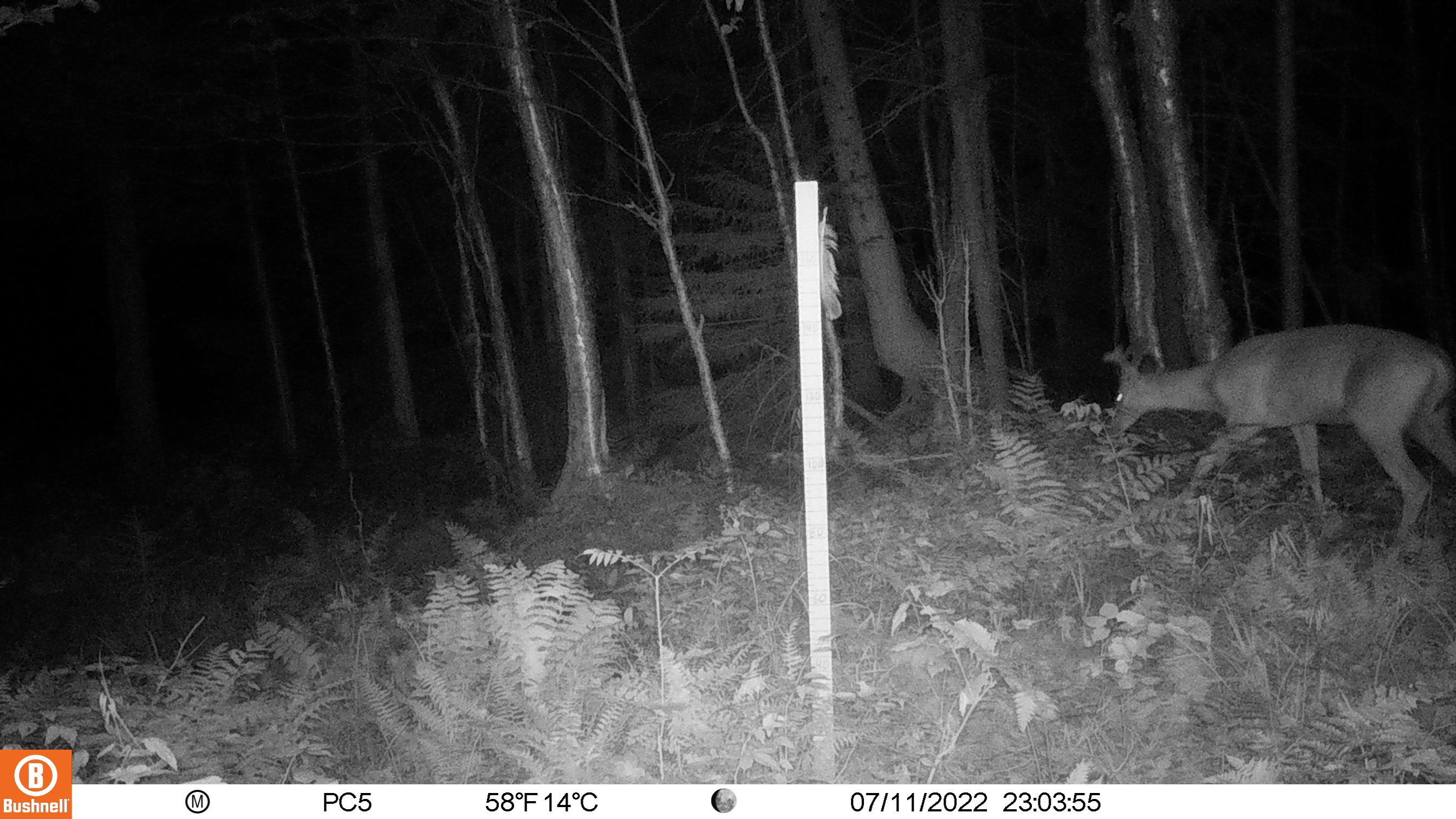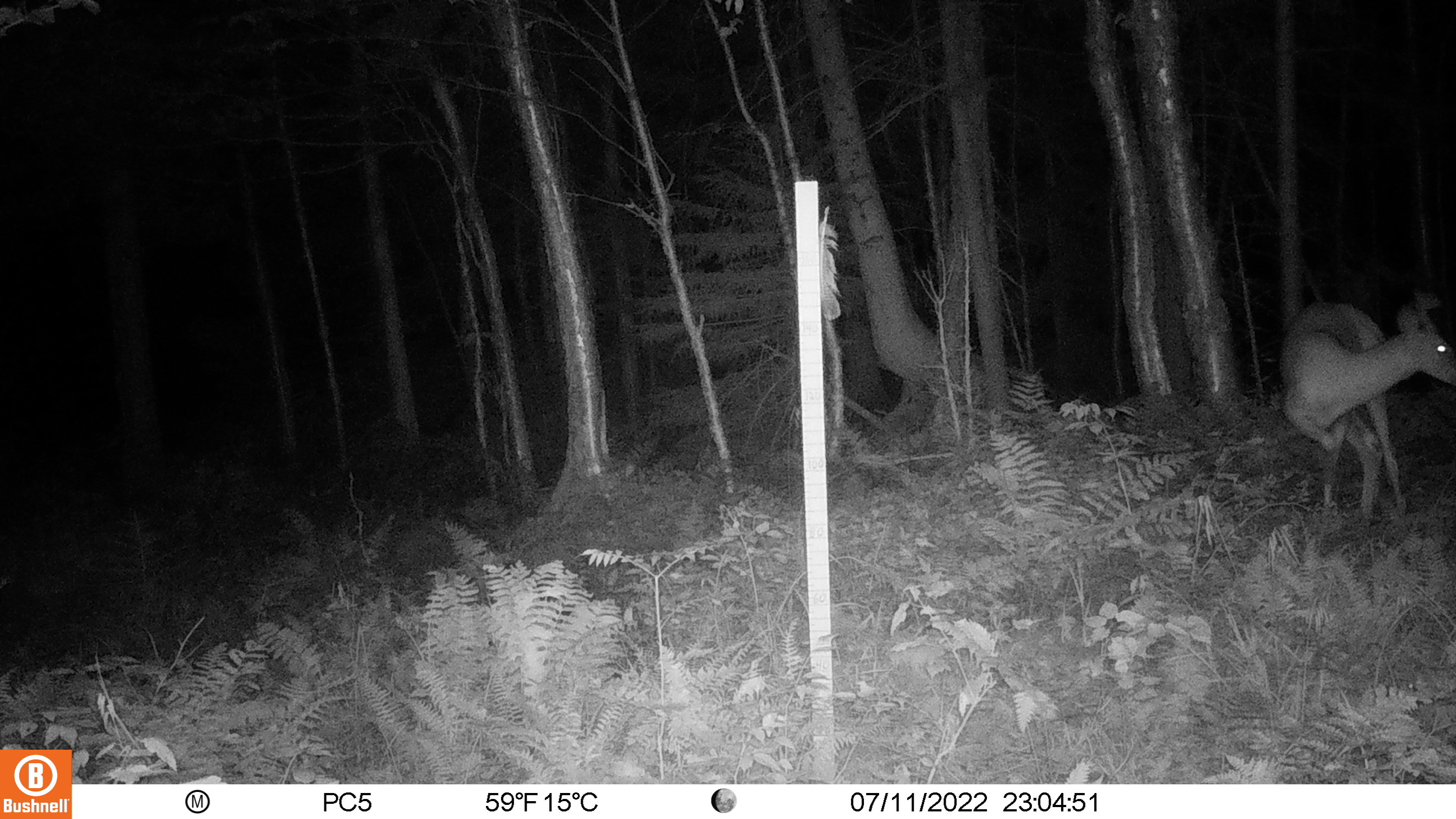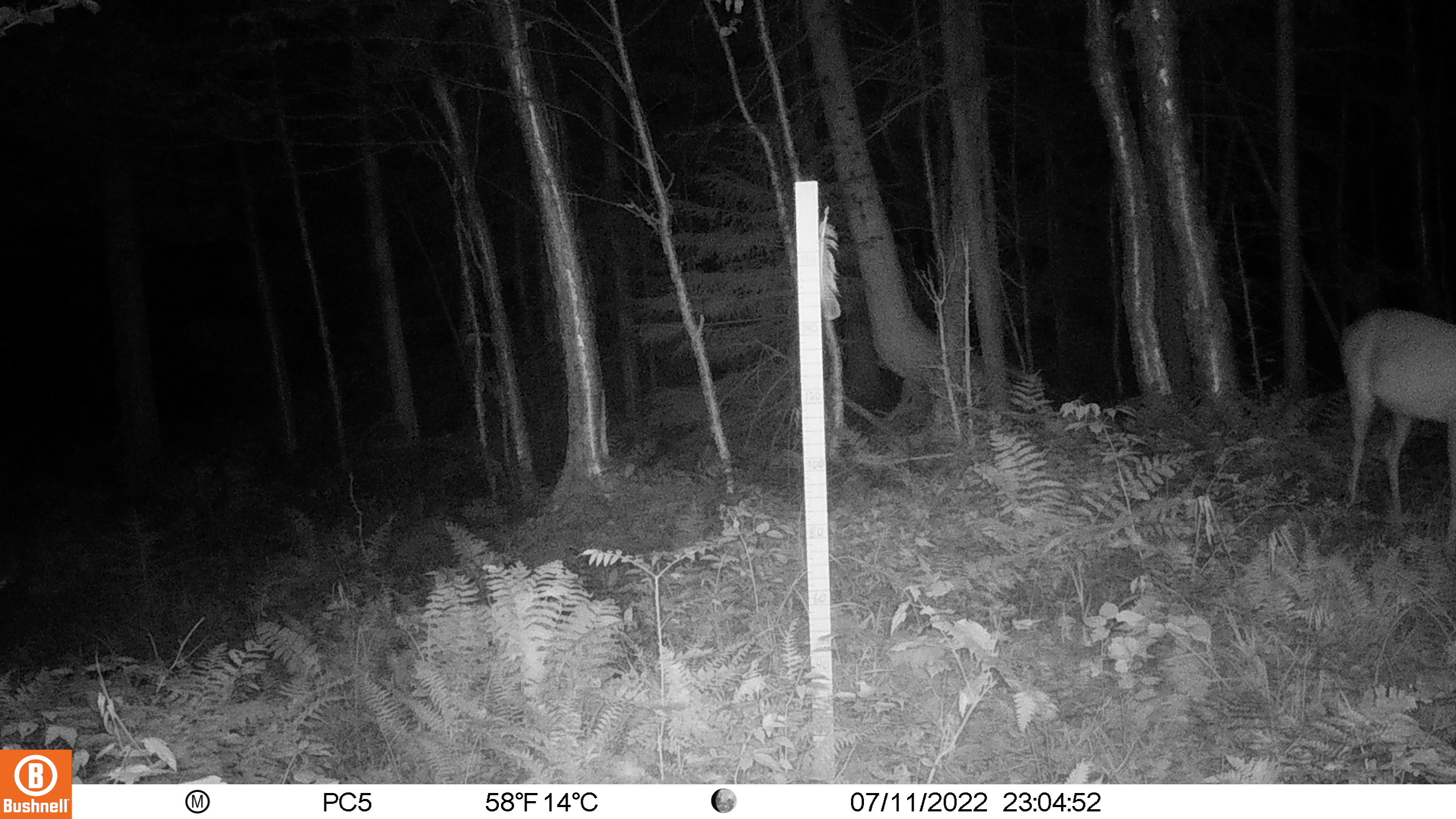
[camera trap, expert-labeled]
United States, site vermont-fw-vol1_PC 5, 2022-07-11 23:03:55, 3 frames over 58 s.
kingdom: Animalia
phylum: Chordata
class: Mammalia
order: Artiodactyla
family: Cervidae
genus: Odocoileus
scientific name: Odocoileus virginianus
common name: white-tailed deer